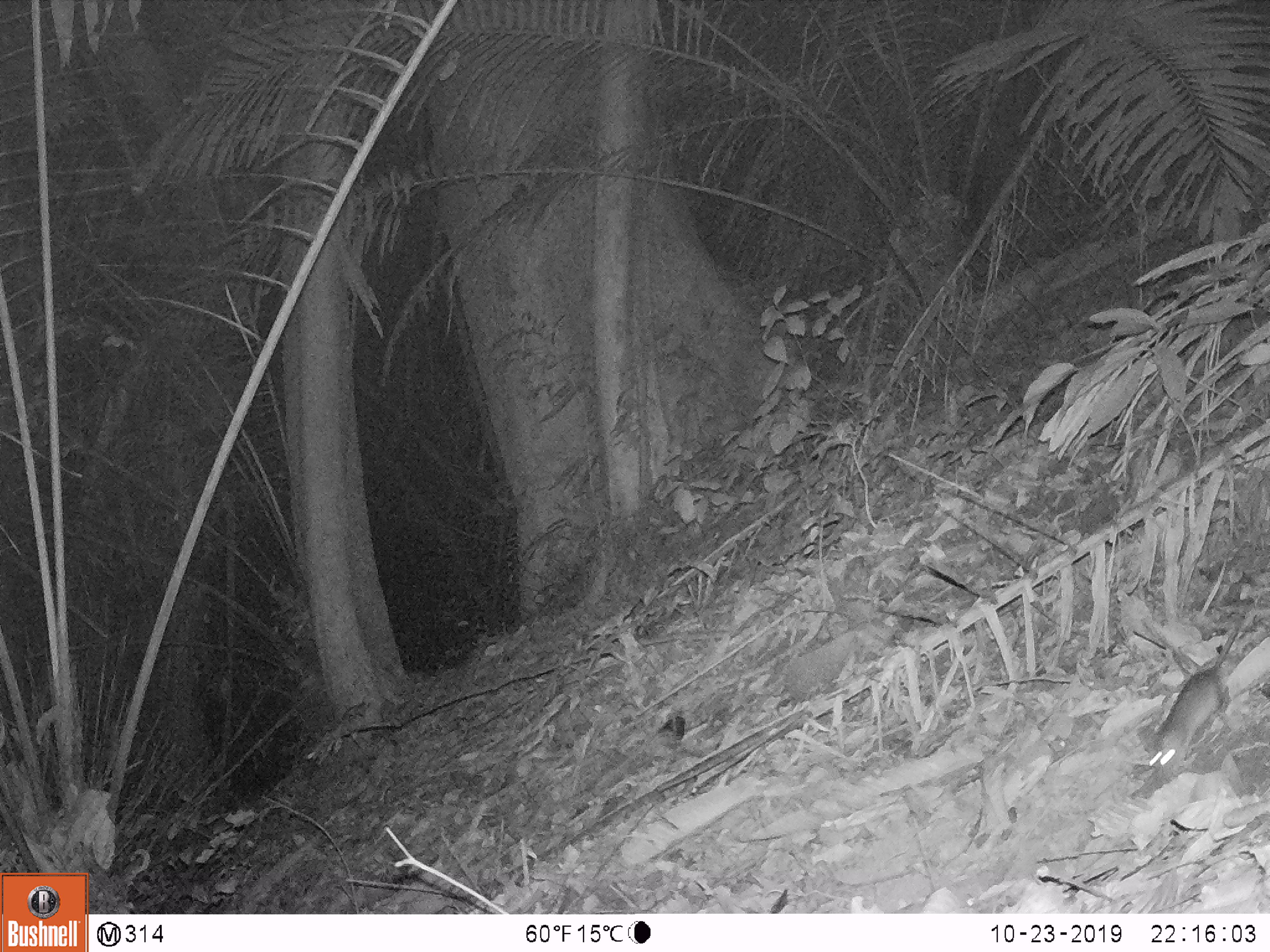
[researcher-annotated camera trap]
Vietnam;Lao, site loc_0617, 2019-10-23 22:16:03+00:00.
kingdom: Animalia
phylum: Chordata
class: Mammalia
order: Rodentia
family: Muridae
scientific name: Muridae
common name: old-world mice and rats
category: unidentified murid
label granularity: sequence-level